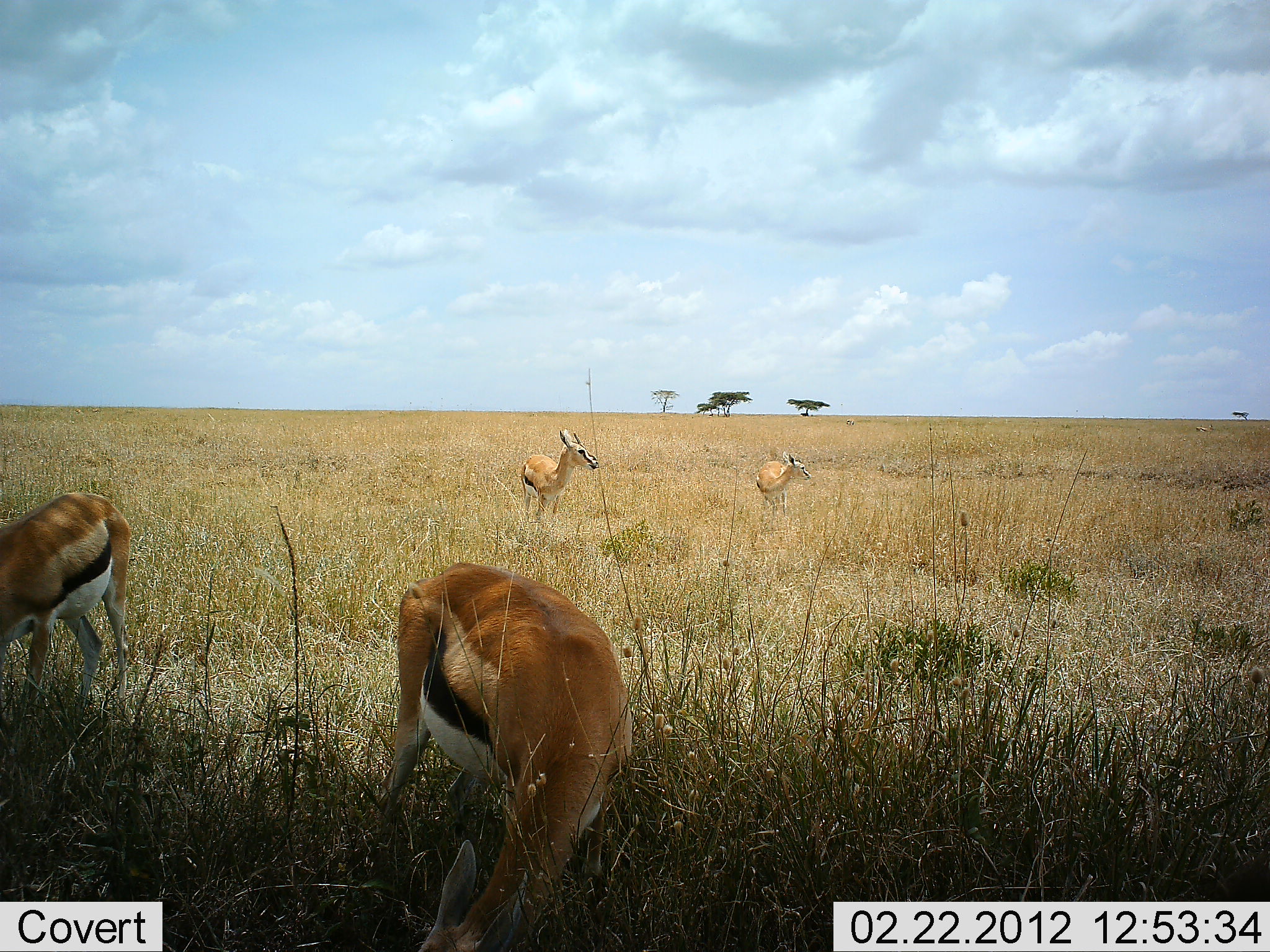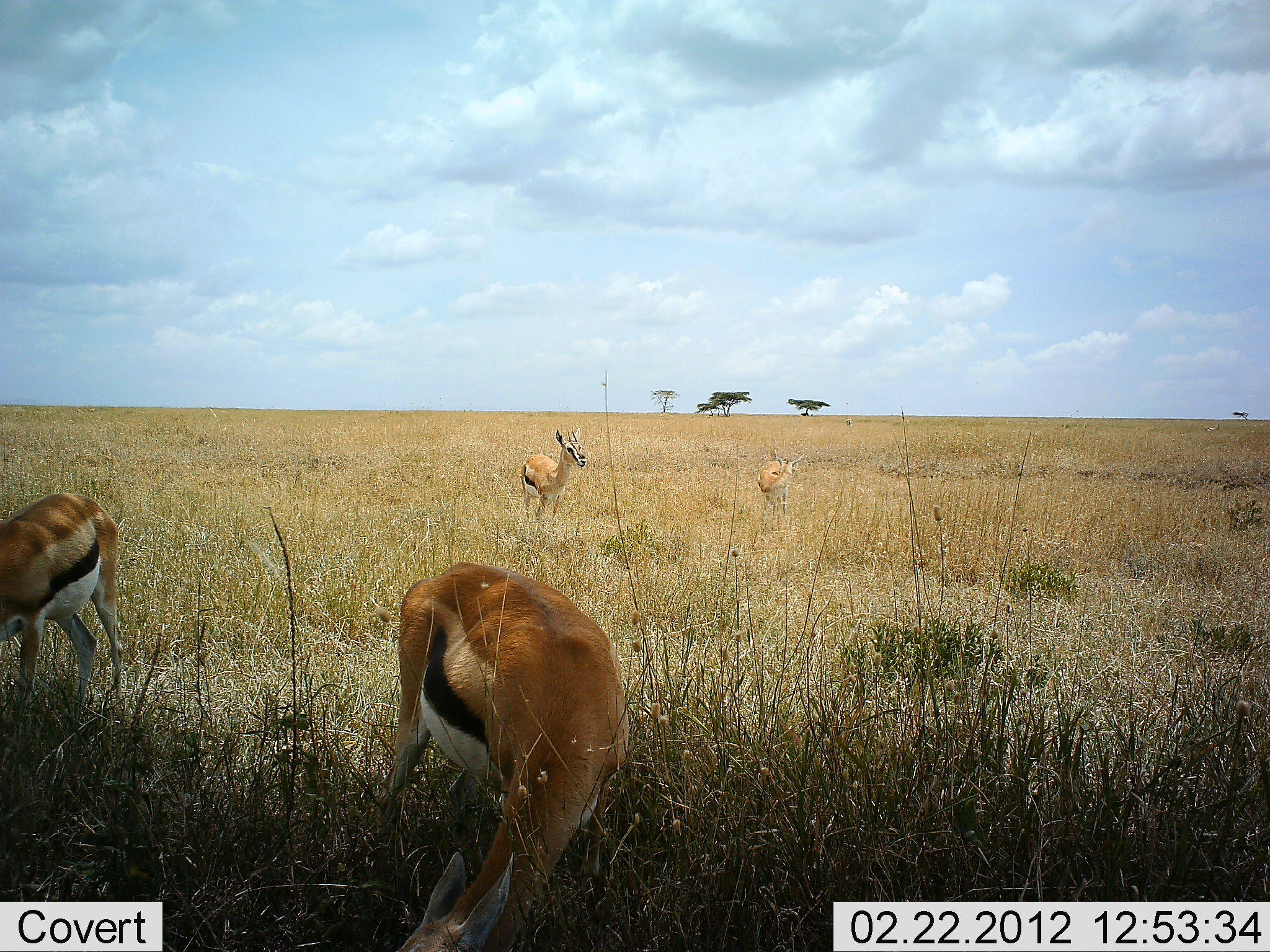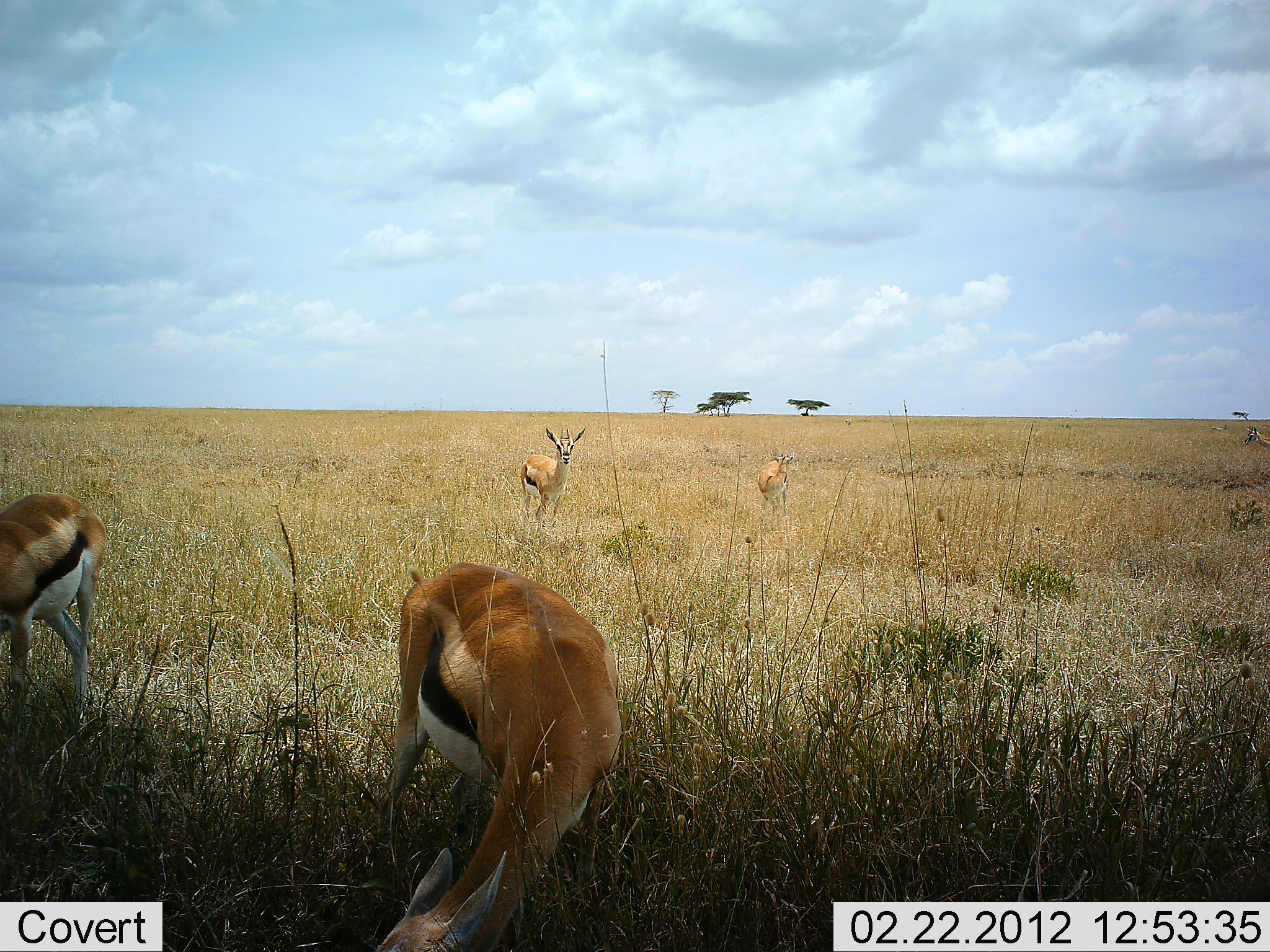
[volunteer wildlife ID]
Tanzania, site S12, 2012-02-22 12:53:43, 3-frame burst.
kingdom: Animalia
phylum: Chordata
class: Mammalia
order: Artiodactyla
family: Bovidae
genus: Eudorcas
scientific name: Eudorcas thomsonii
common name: thomson's gazelle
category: gazellethomsons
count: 4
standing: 75%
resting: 0%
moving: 25%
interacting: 0%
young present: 6%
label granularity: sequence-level